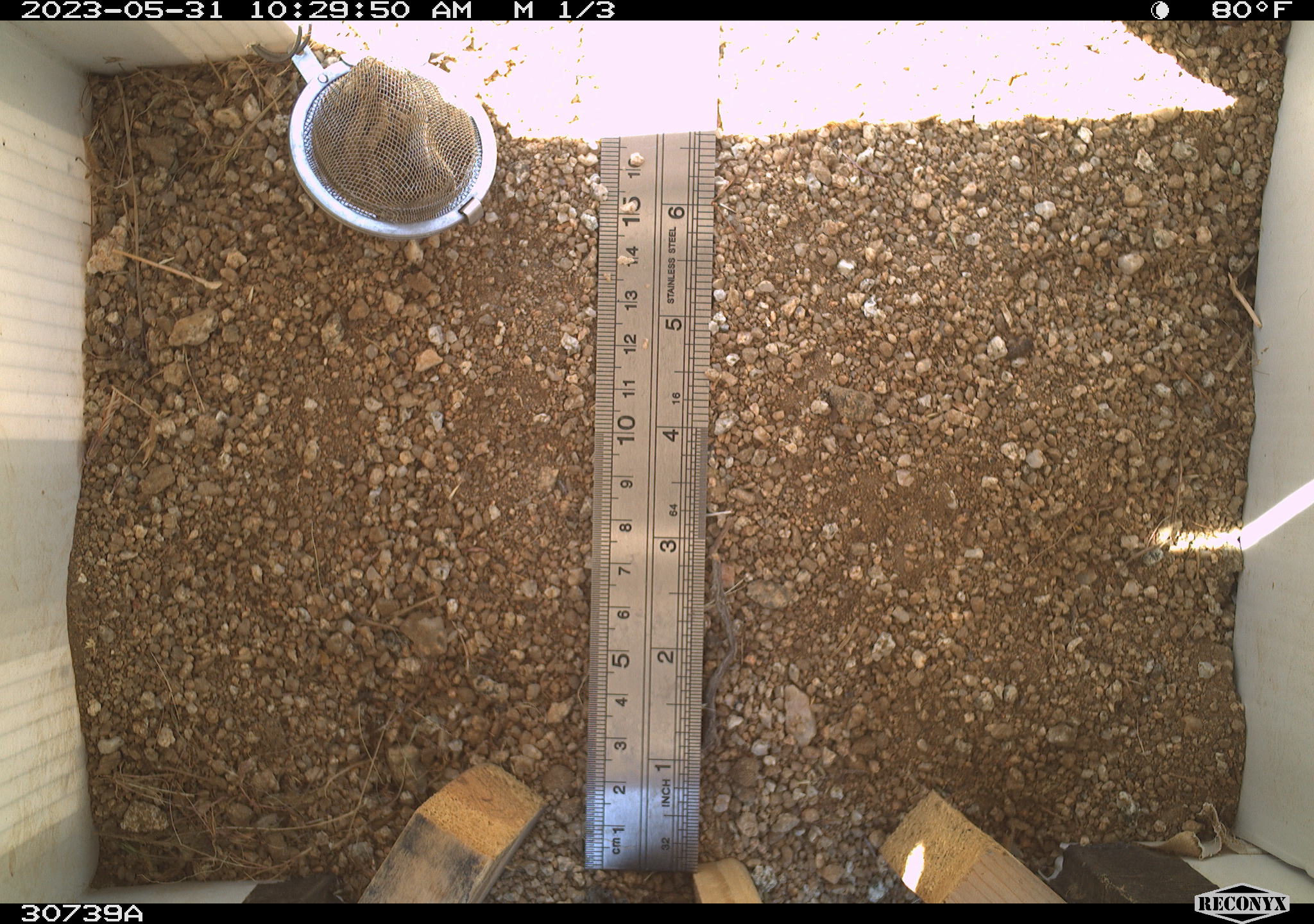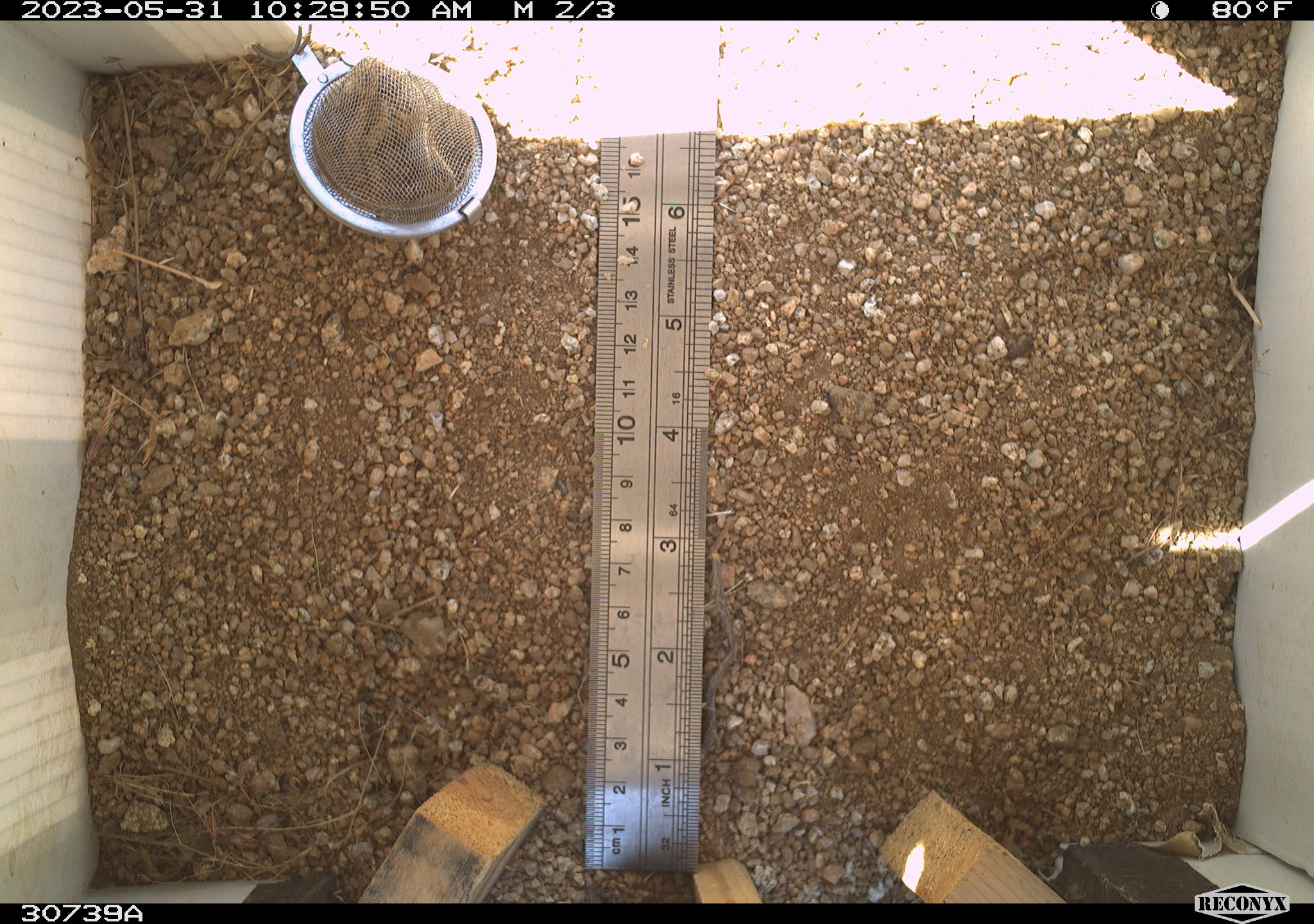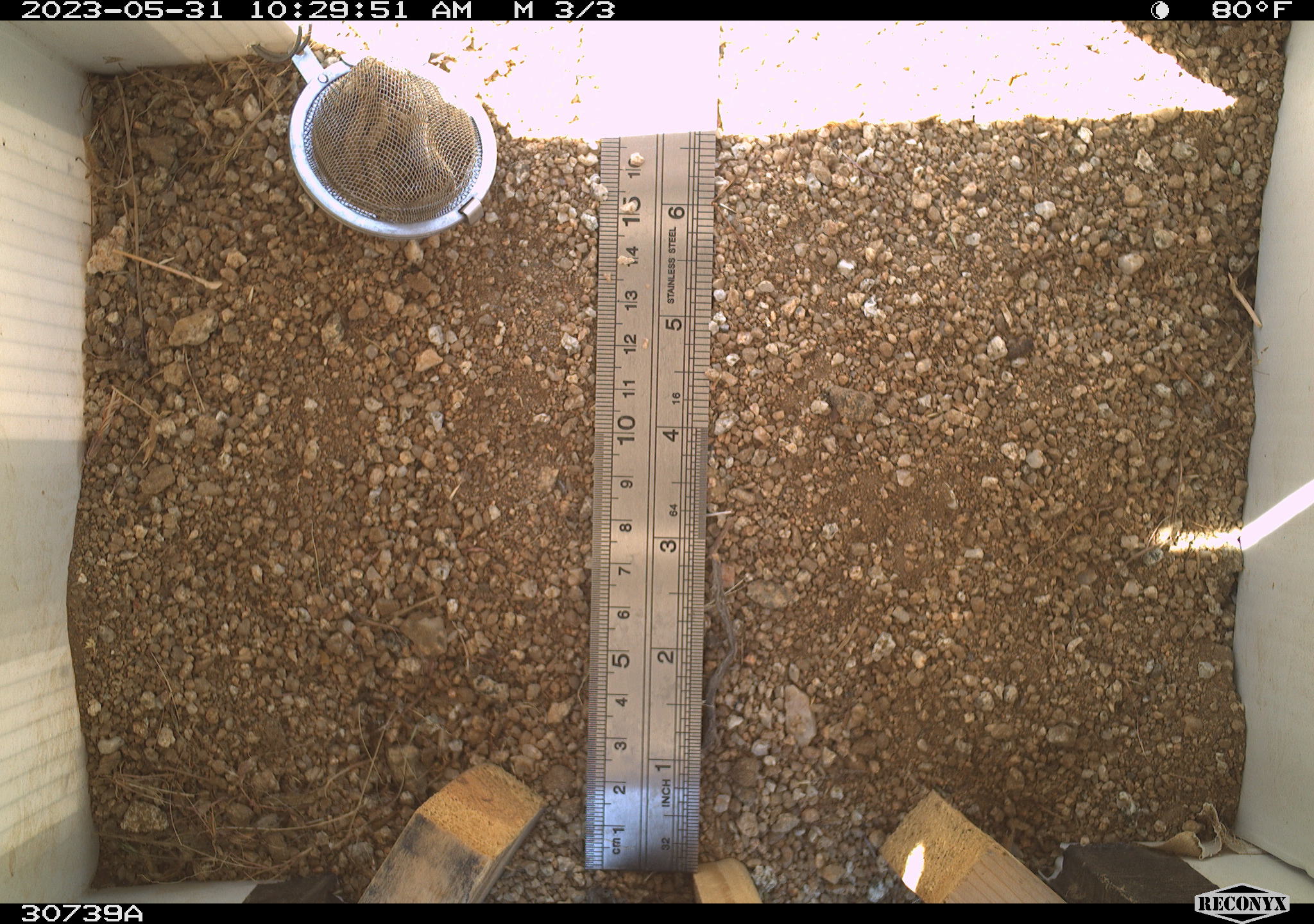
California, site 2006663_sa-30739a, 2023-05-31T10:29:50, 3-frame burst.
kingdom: Animalia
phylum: Chordata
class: Mammalia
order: Rodentia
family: Sciuridae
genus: Ammospermophilus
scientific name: Ammospermophilus leucurus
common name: white-tailed antelope squirrel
White-tailed antelope squirrel (Ammospermophilus leucurus).